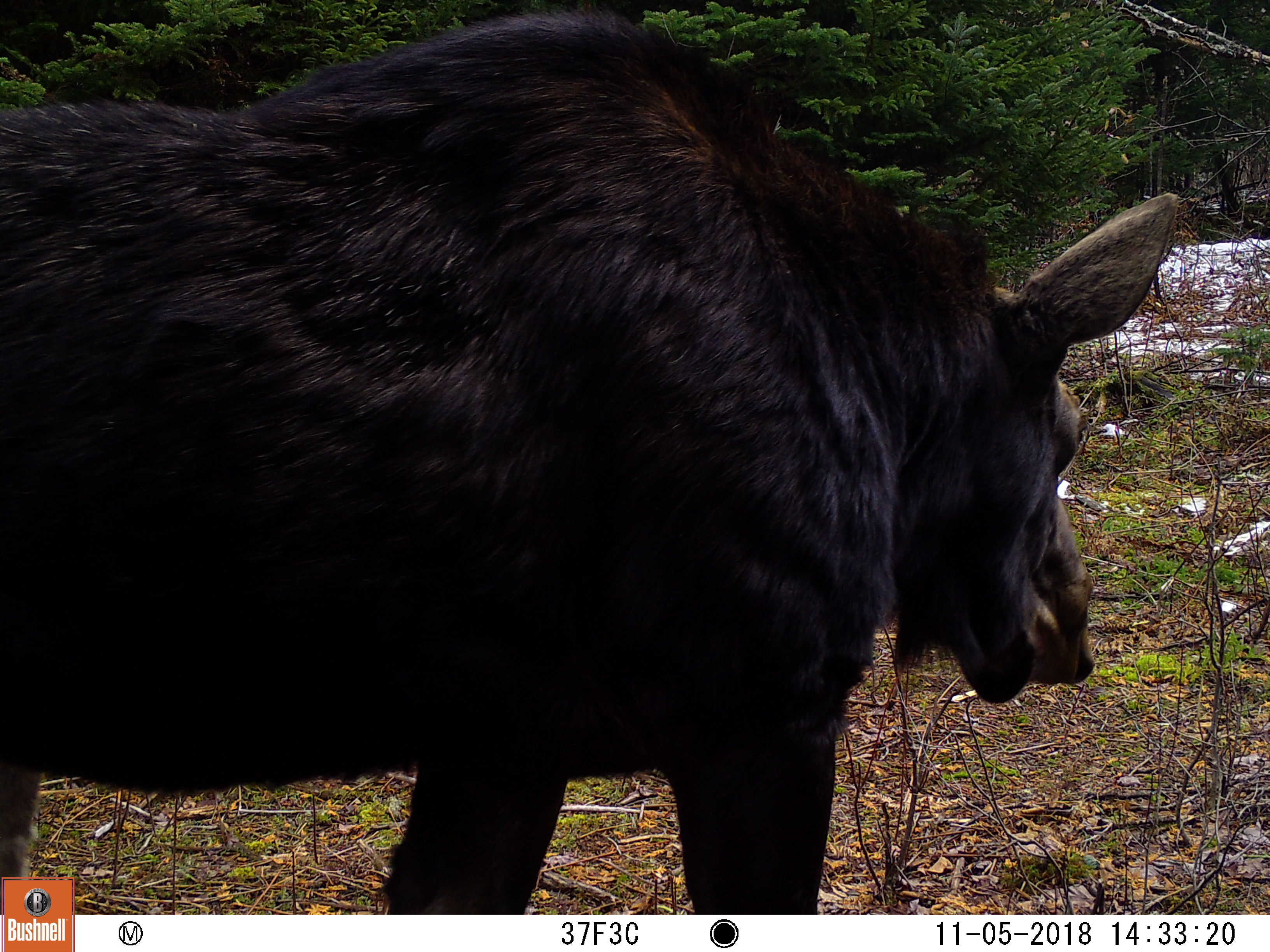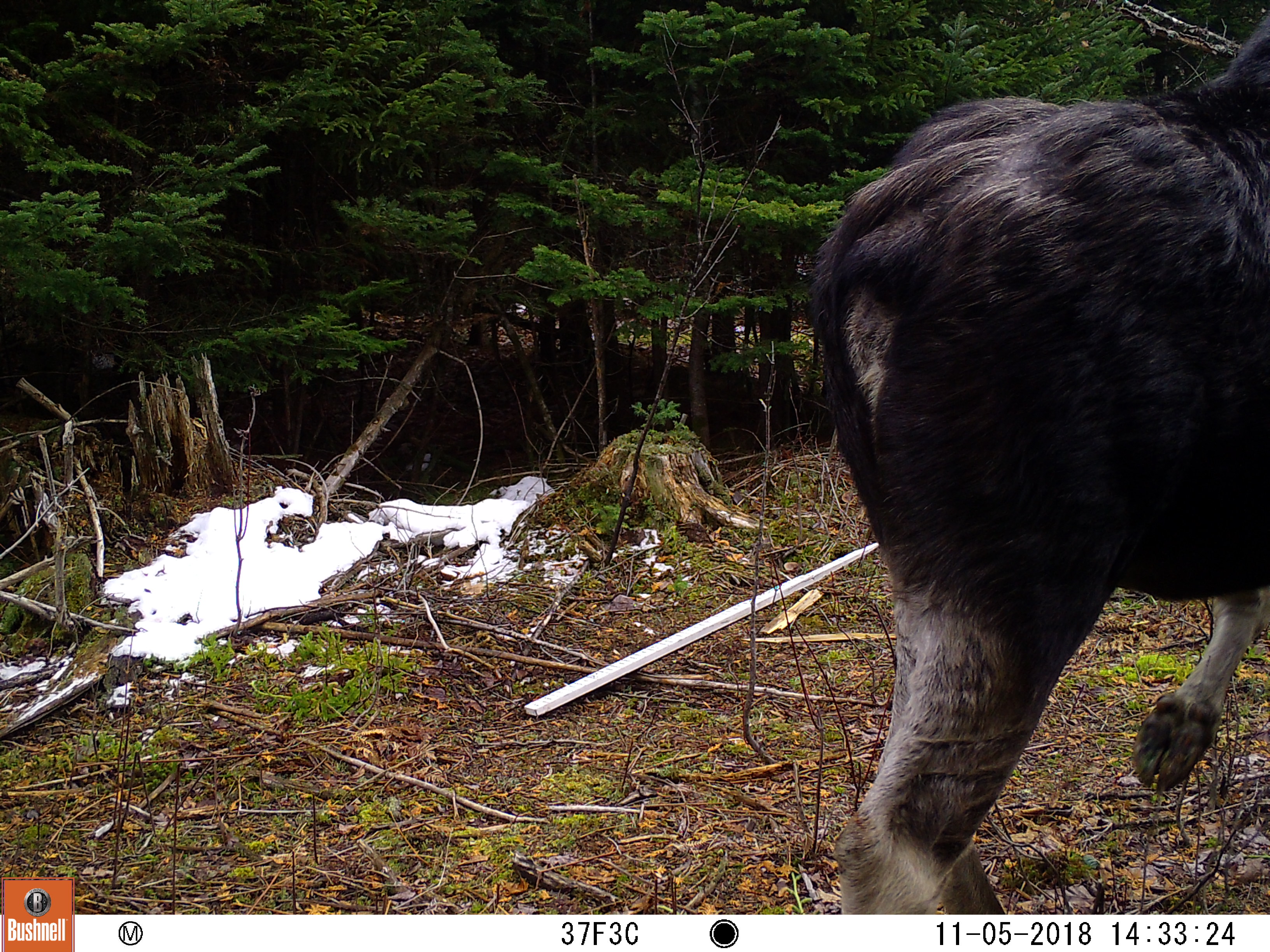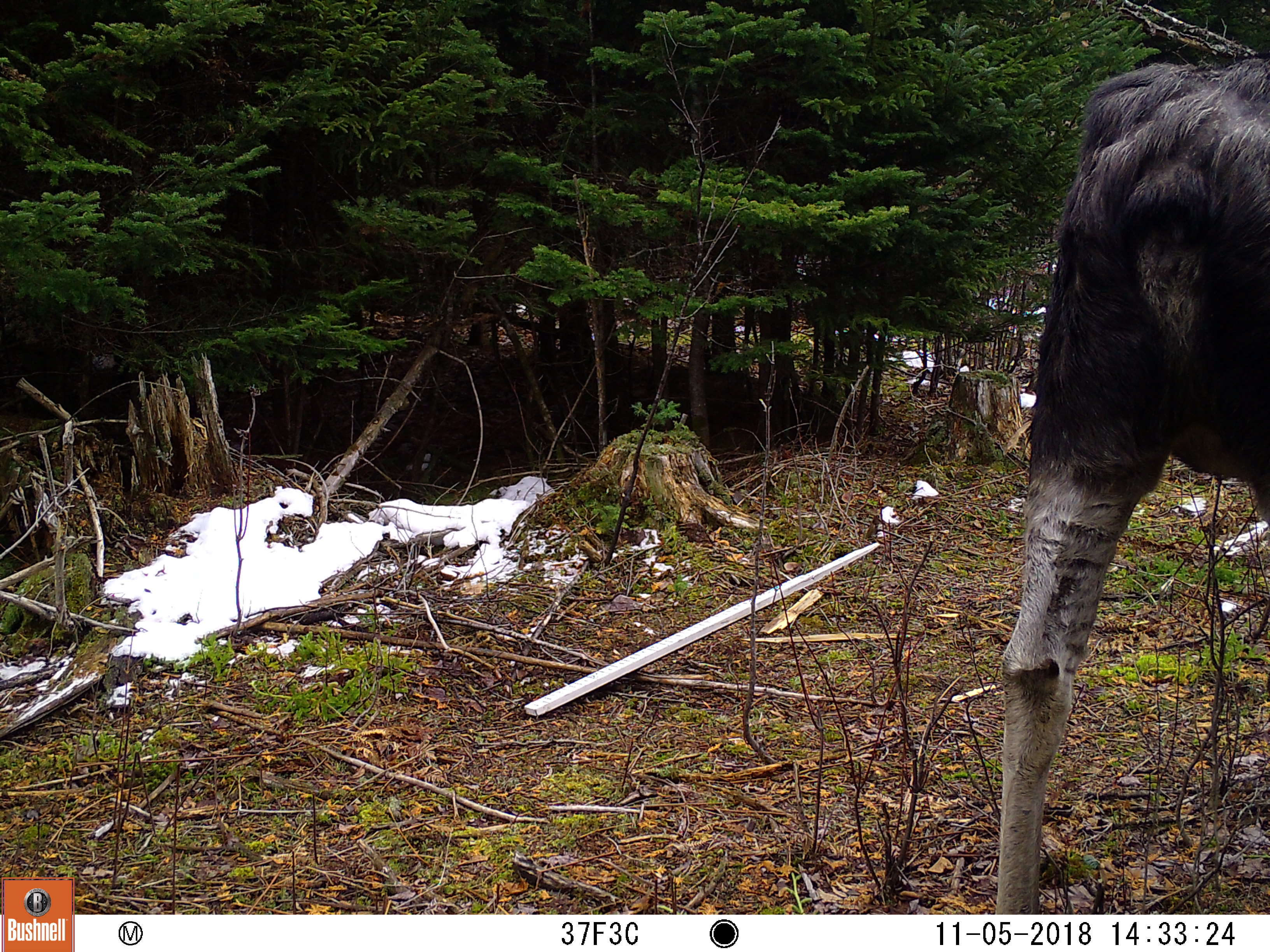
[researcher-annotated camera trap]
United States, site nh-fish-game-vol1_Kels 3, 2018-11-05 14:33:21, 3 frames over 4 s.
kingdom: Animalia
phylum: Chordata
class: Mammalia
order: Artiodactyla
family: Cervidae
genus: Alces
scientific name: Alces alces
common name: moose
Moose (Alces alces).